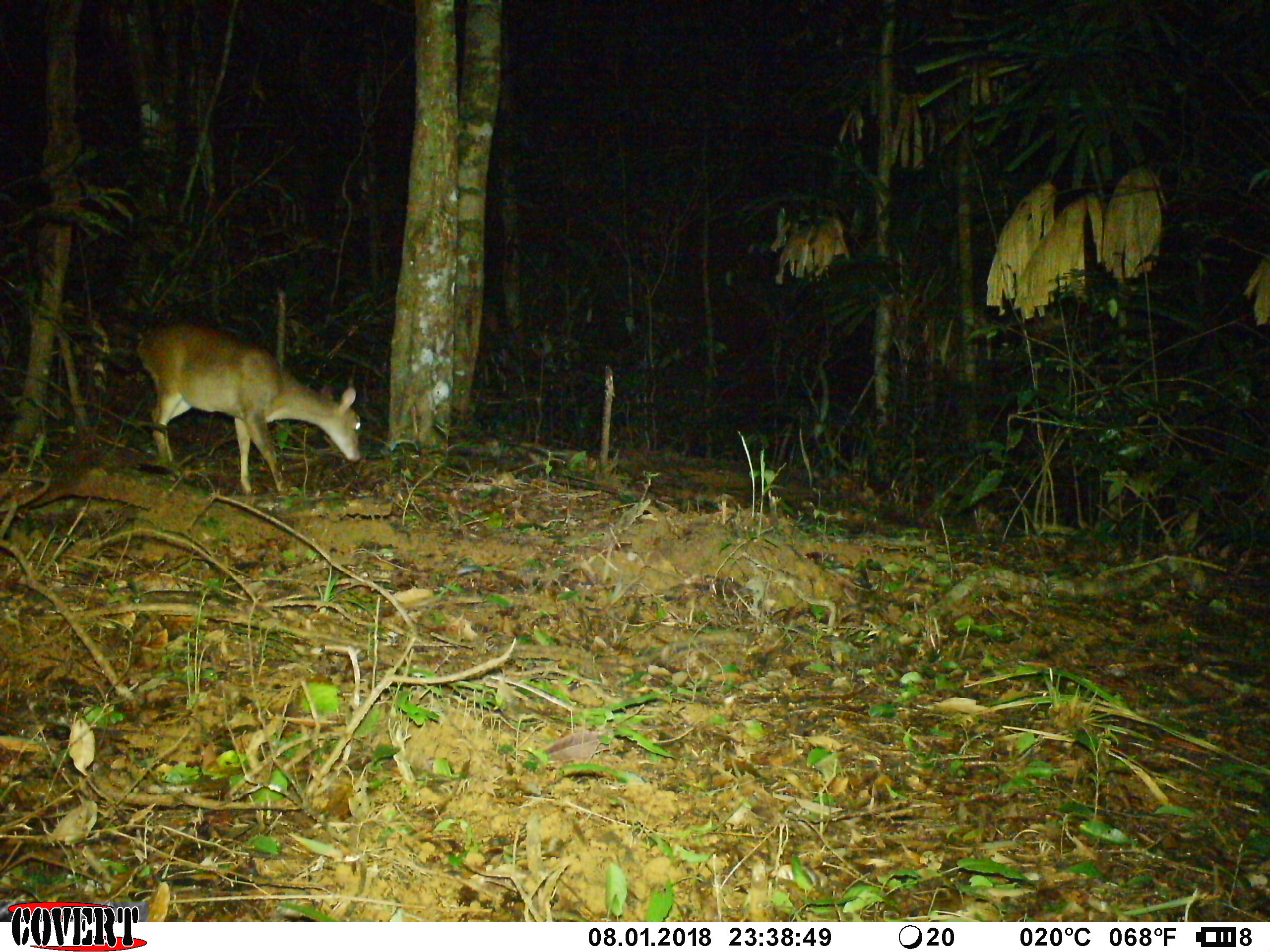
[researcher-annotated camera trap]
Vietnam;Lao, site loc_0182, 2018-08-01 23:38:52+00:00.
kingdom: Animalia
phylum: Chordata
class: Mammalia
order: Artiodactyla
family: Cervidae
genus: Muntiacus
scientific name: Muntiacus vuquangensis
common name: large-antlered muntjac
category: large antlered muntjac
Large antlered muntjac (large-antlered muntjac) (Muntiacus vuquangensis). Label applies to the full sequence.